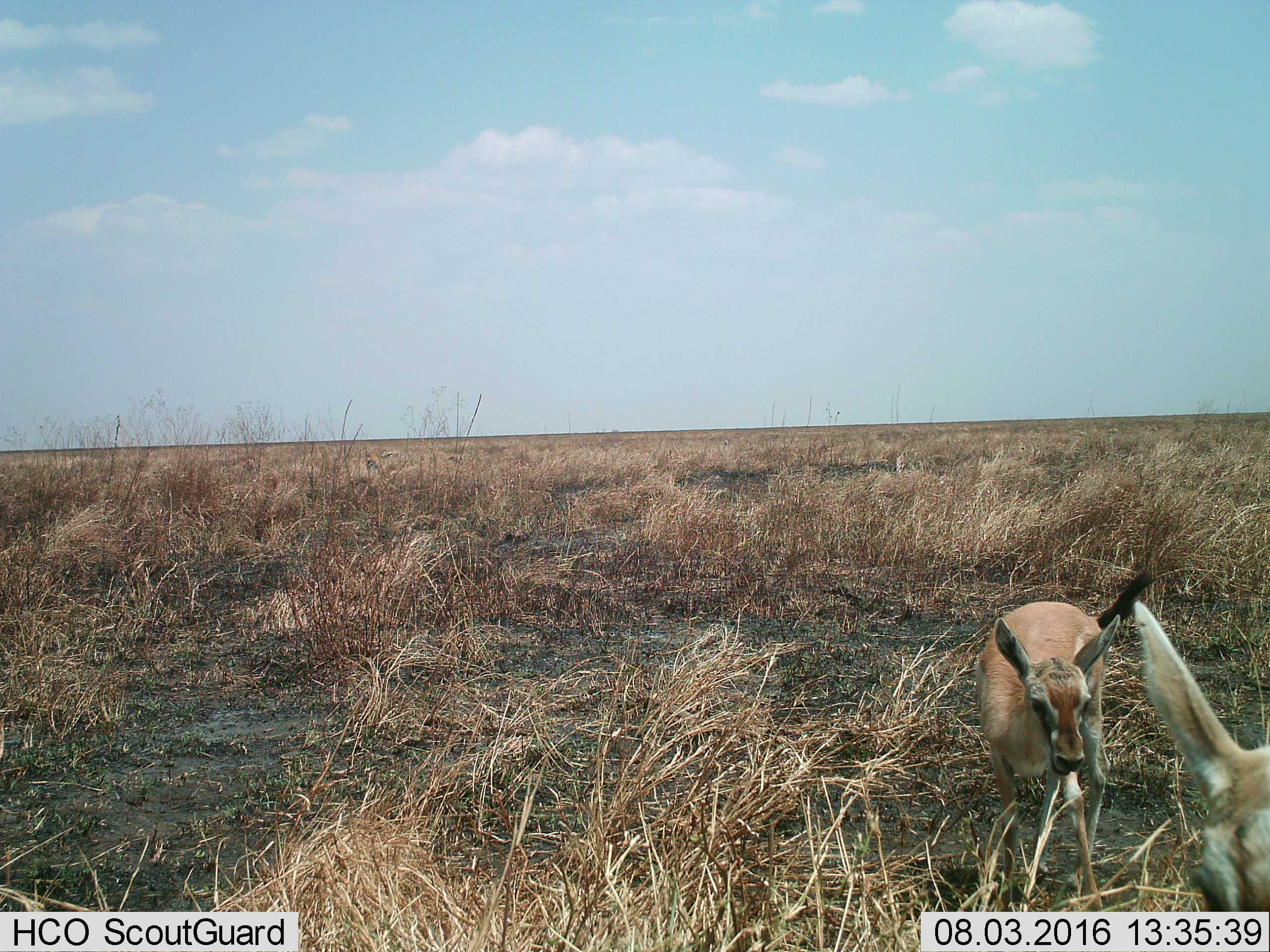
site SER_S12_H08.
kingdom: Animalia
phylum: Chordata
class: Mammalia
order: Artiodactyla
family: Bovidae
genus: Eudorcas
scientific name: Eudorcas thomsonii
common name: thomson's gazelle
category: gazellethomsons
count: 2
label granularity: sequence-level